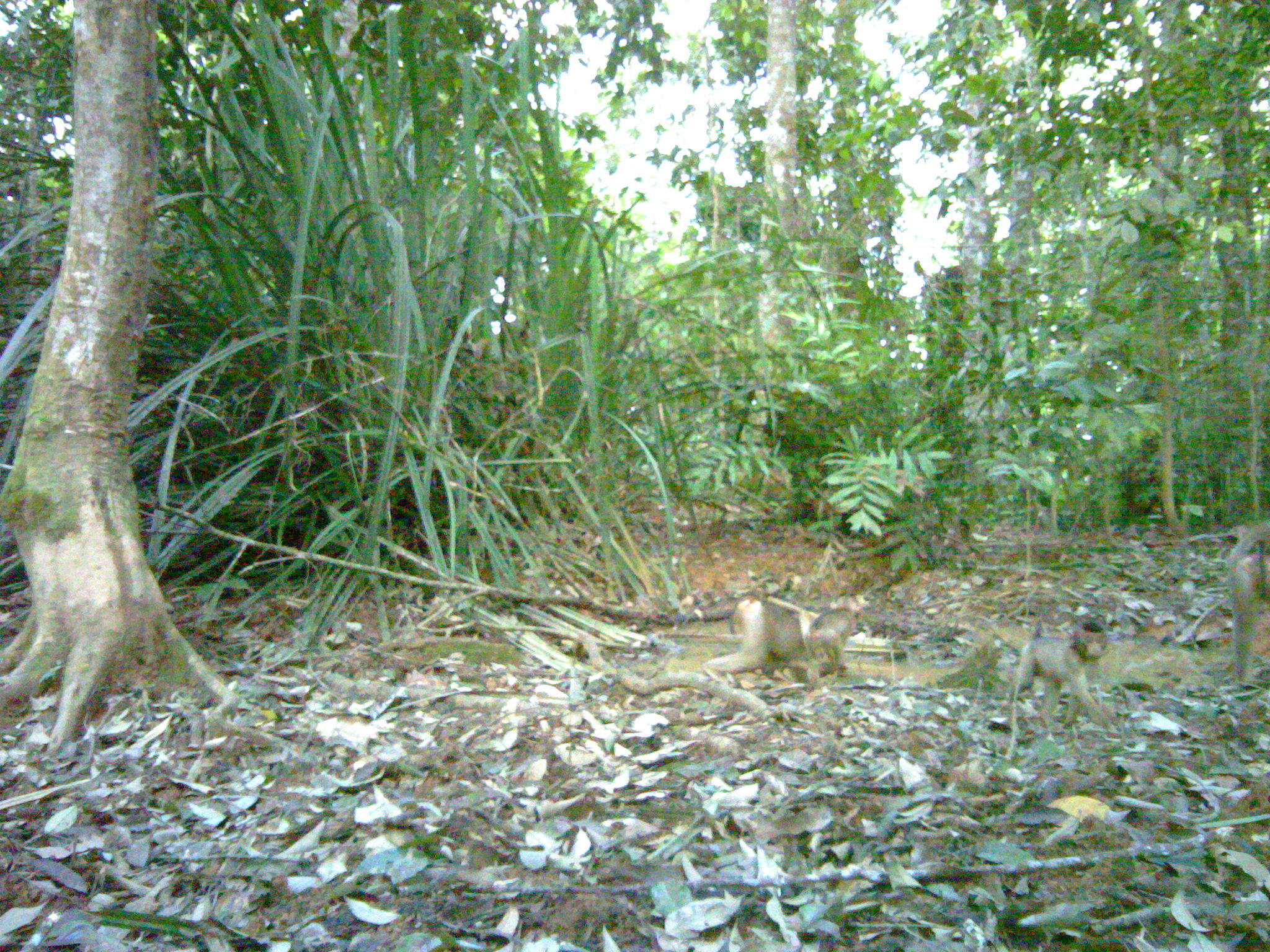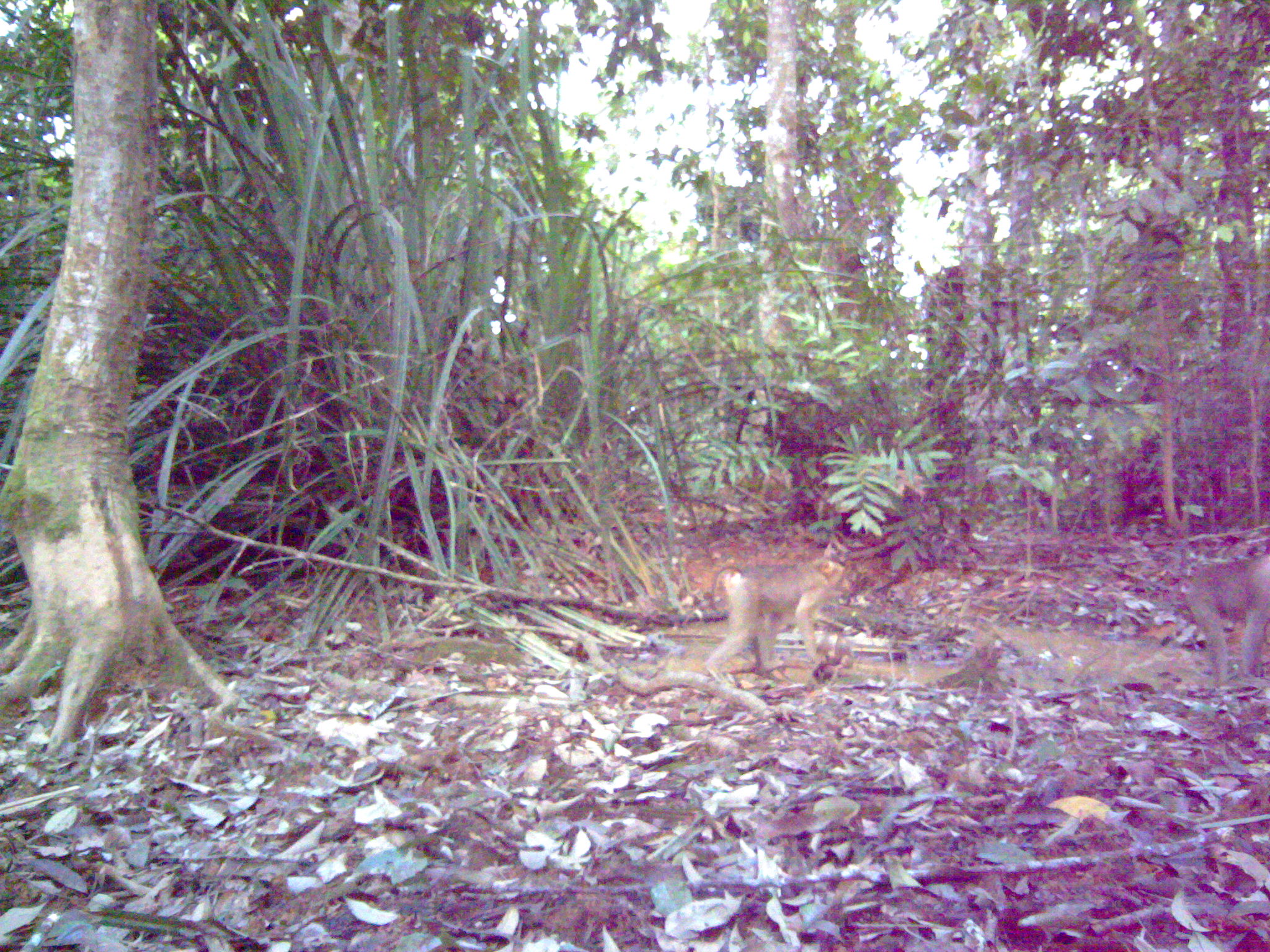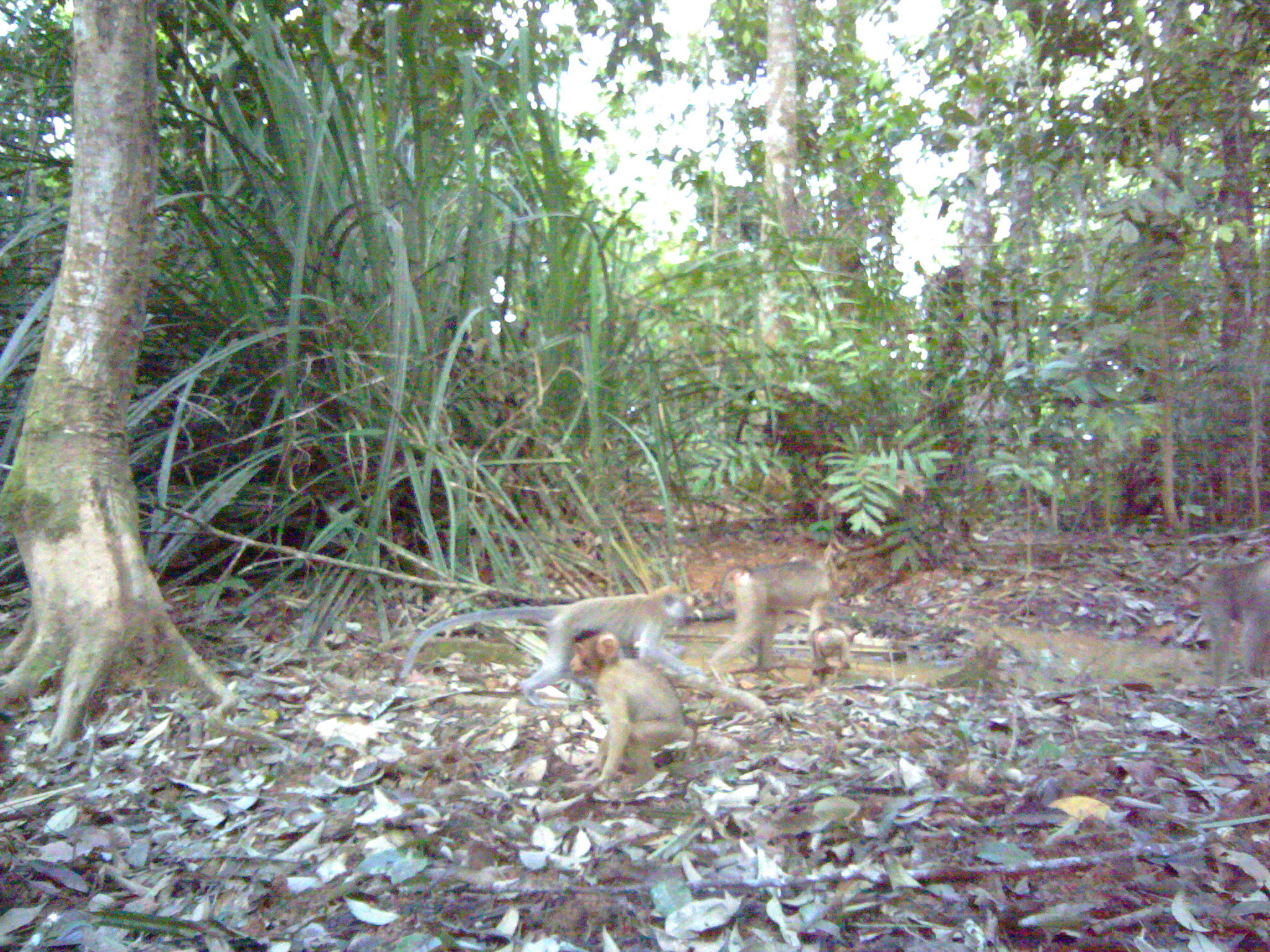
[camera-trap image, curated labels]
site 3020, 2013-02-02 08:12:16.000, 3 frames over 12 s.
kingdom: Animalia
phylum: Chordata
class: Mammalia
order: Primates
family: Cercopithecidae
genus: Macaca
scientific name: Macaca nemestrina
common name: southern pig-tailed macaque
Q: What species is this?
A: Macaca nemestrina (southern pig-tailed macaque).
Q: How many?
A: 4.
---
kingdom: Animalia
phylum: Chordata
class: Mammalia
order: Primates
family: Cercopithecidae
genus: Macaca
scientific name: Macaca fascicularis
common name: crab-eating macaque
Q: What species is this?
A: Macaca fascicularis (crab-eating macaque).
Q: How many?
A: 1.